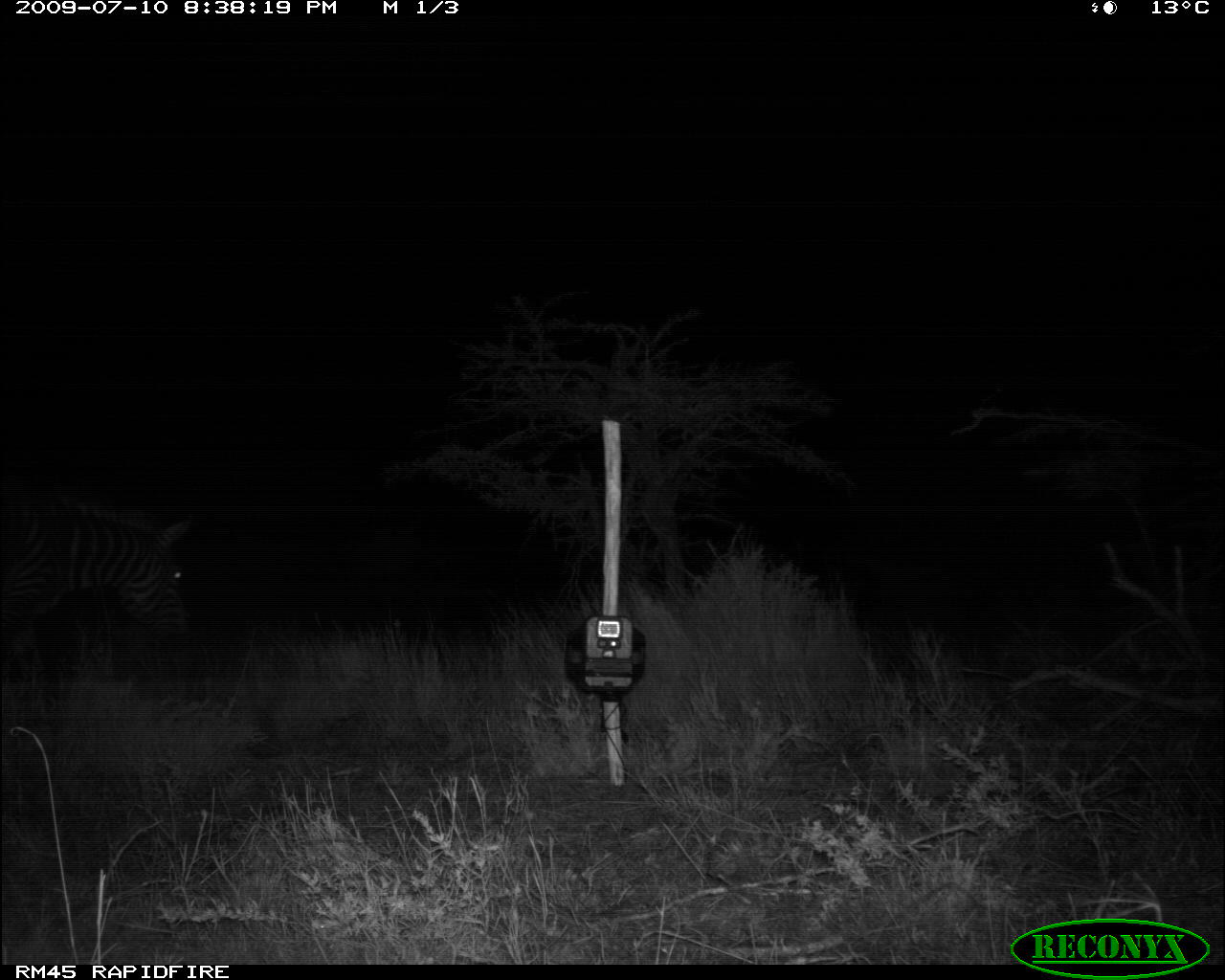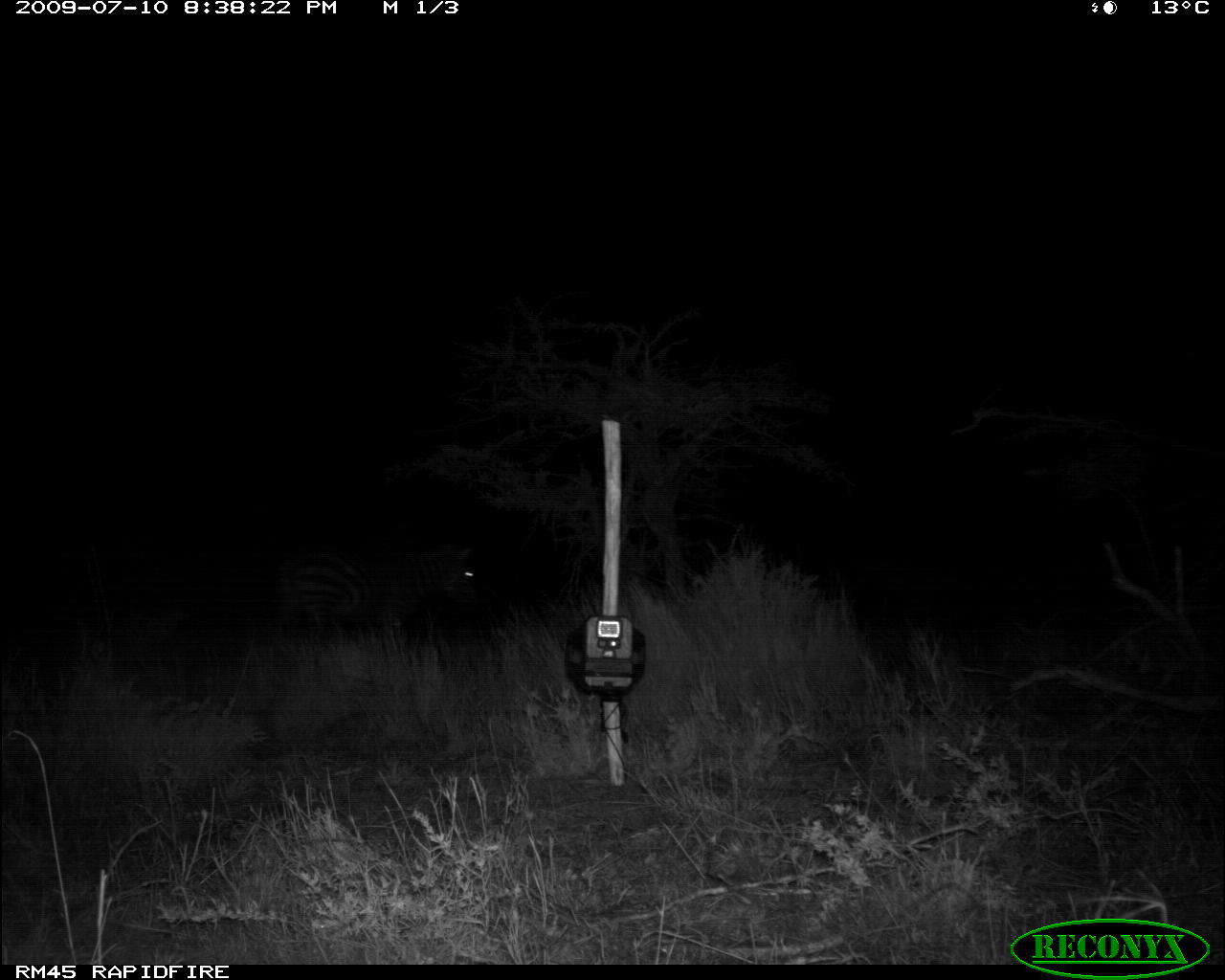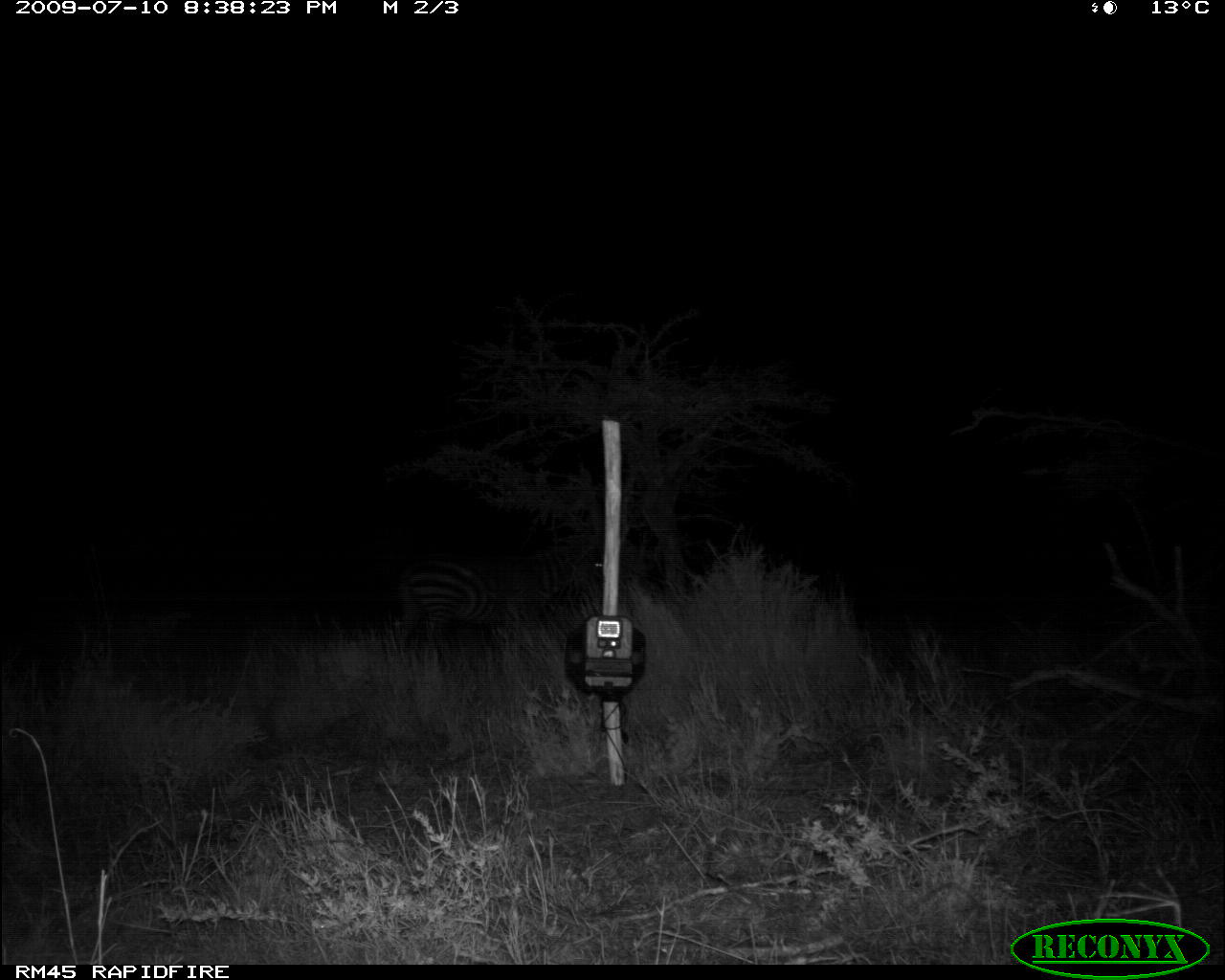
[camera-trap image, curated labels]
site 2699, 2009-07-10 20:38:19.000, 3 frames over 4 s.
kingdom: Animalia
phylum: Chordata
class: Mammalia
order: Perissodactyla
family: Equidae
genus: Equus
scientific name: Equus quagga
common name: plains zebra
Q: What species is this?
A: Equus quagga (plains zebra).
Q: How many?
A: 1.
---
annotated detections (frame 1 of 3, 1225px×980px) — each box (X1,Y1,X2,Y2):
equus quagga: (1,489,198,687)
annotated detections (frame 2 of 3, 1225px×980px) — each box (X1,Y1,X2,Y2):
equus quagga: (275,548,483,644)